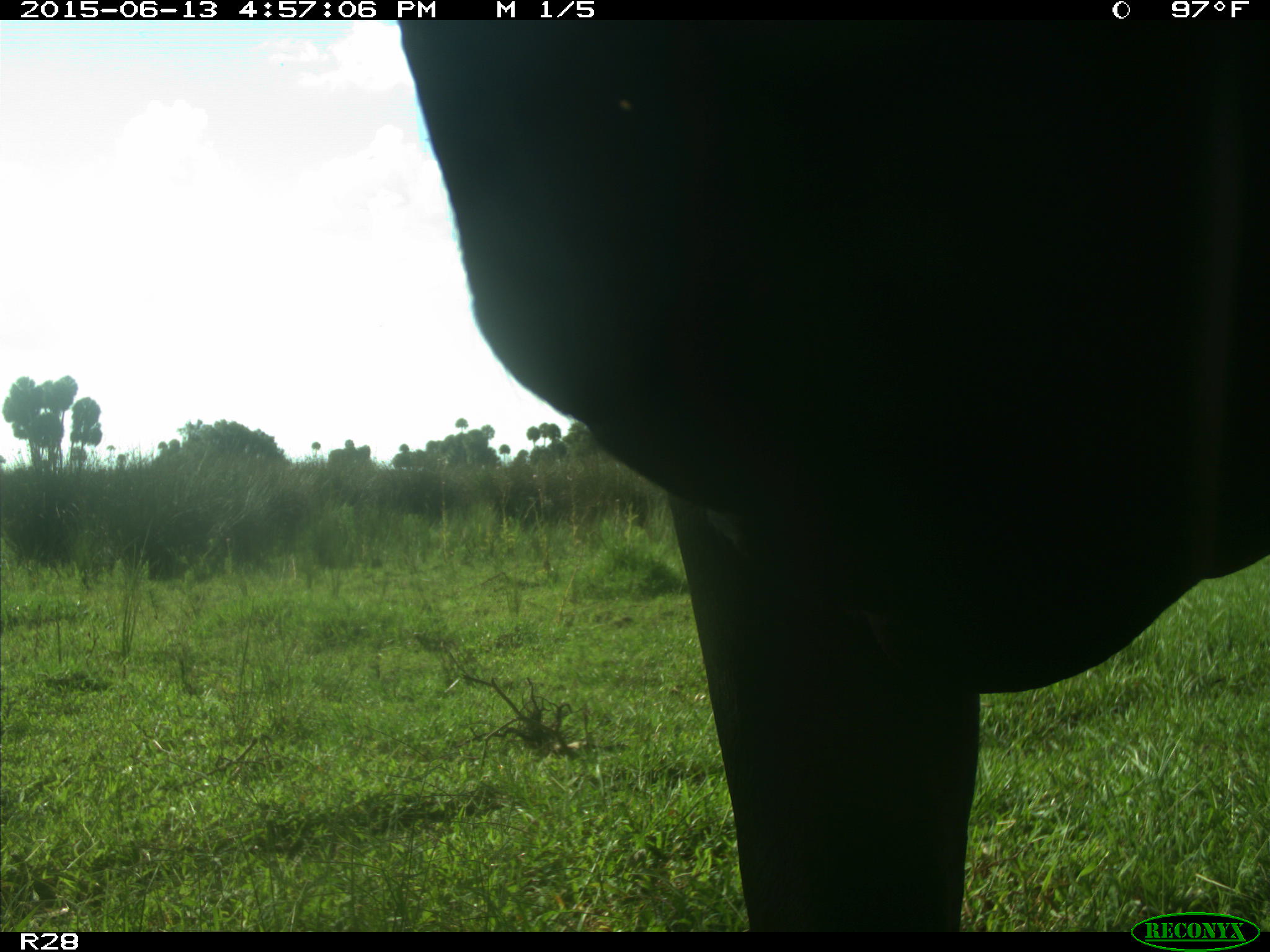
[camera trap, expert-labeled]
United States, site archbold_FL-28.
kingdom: Animalia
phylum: Chordata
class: Mammalia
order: Artiodactyla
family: Bovidae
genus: Bos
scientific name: Bos taurus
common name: domestic cow